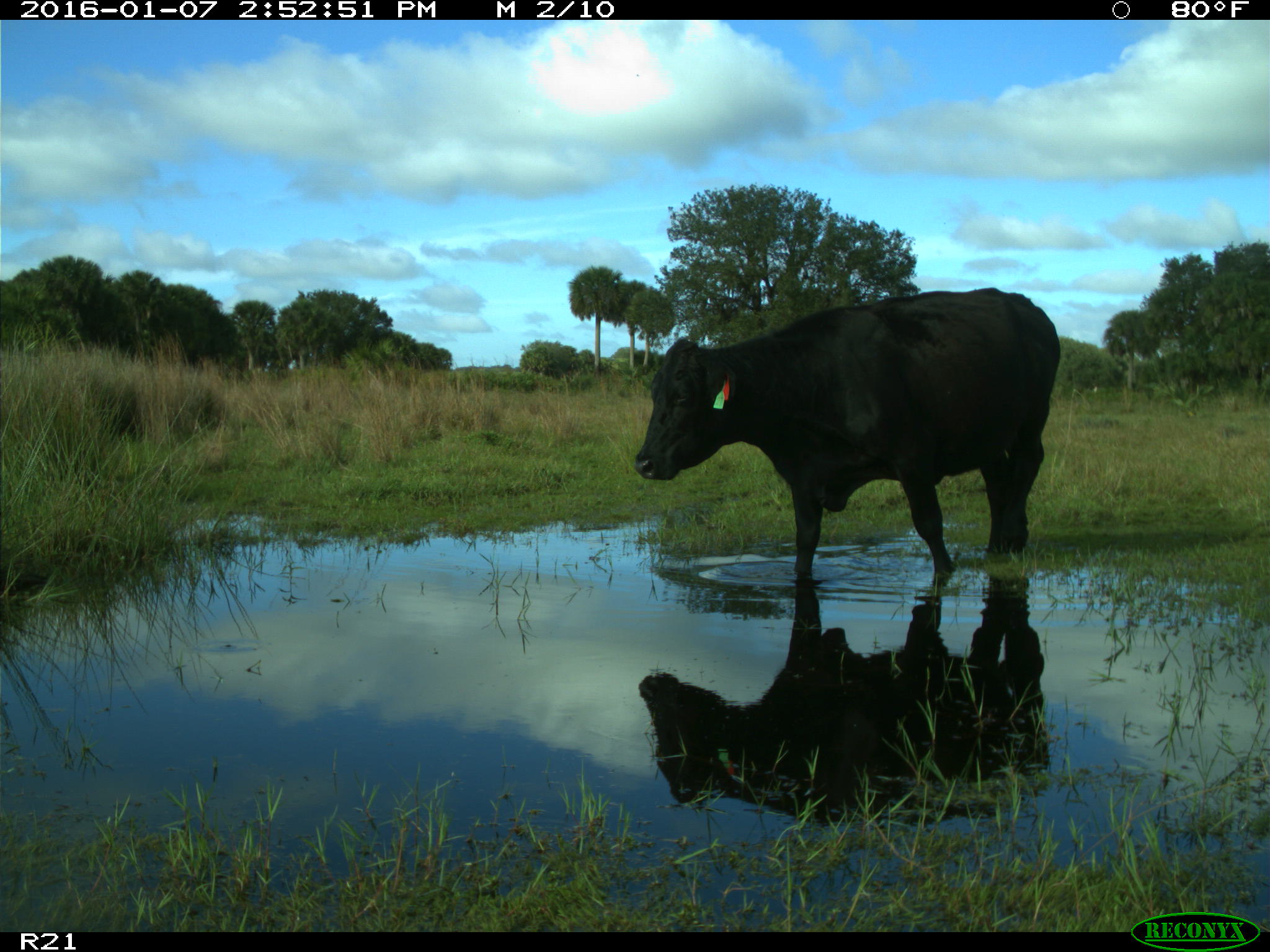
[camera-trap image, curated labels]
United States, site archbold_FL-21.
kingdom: Animalia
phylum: Chordata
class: Mammalia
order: Artiodactyla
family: Bovidae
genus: Bos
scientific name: Bos taurus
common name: domestic cow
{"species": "Bos taurus (domestic cow)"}